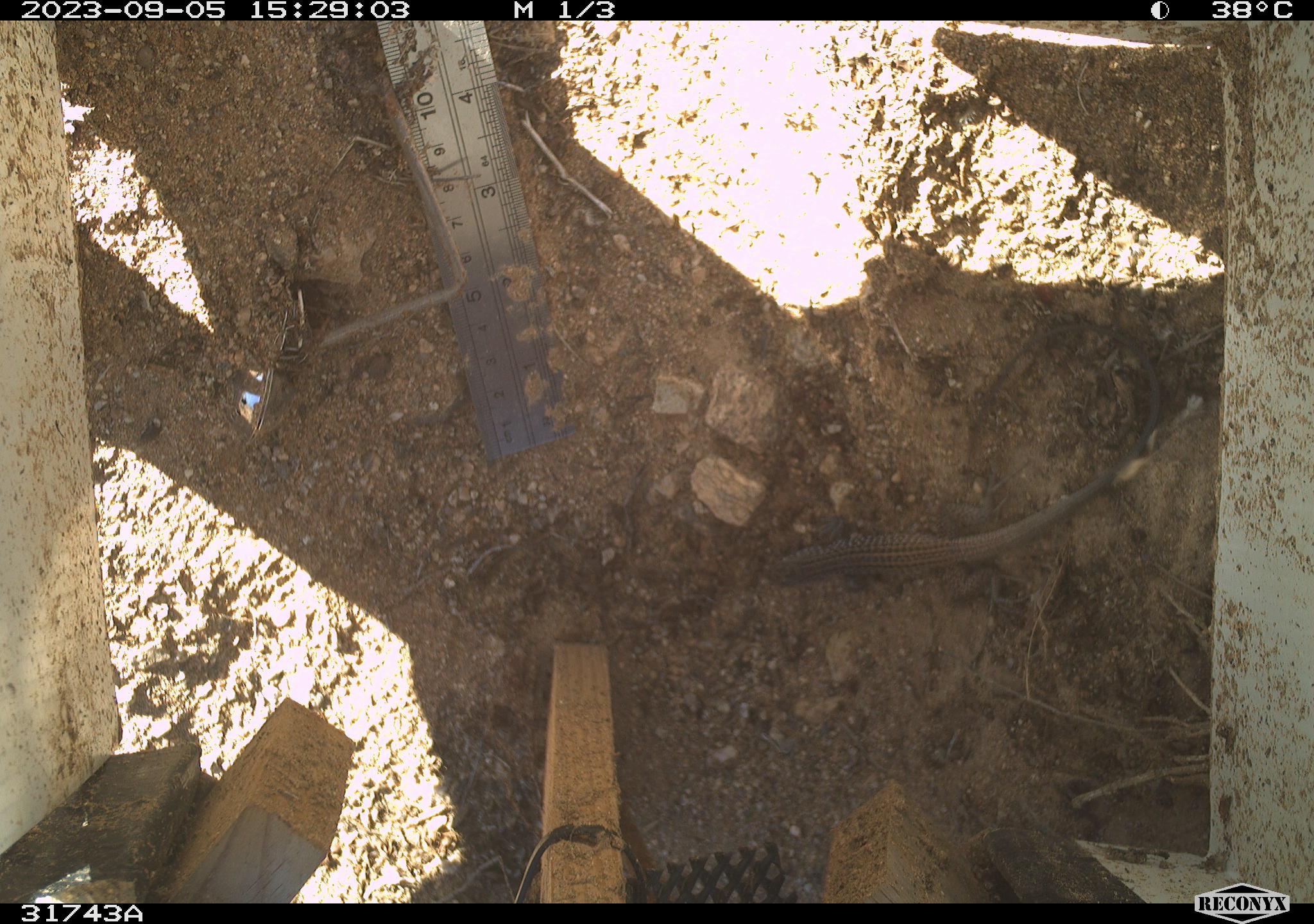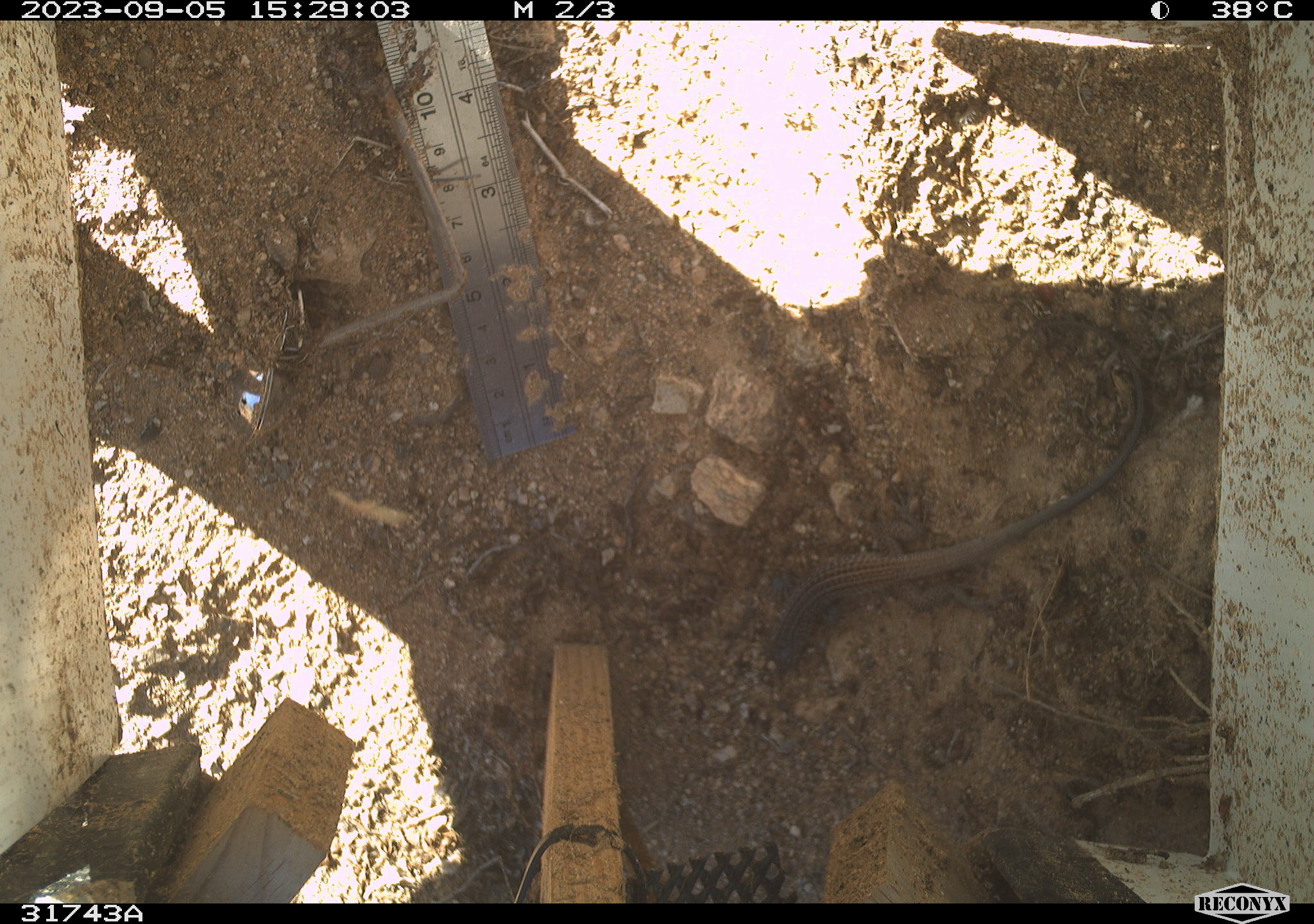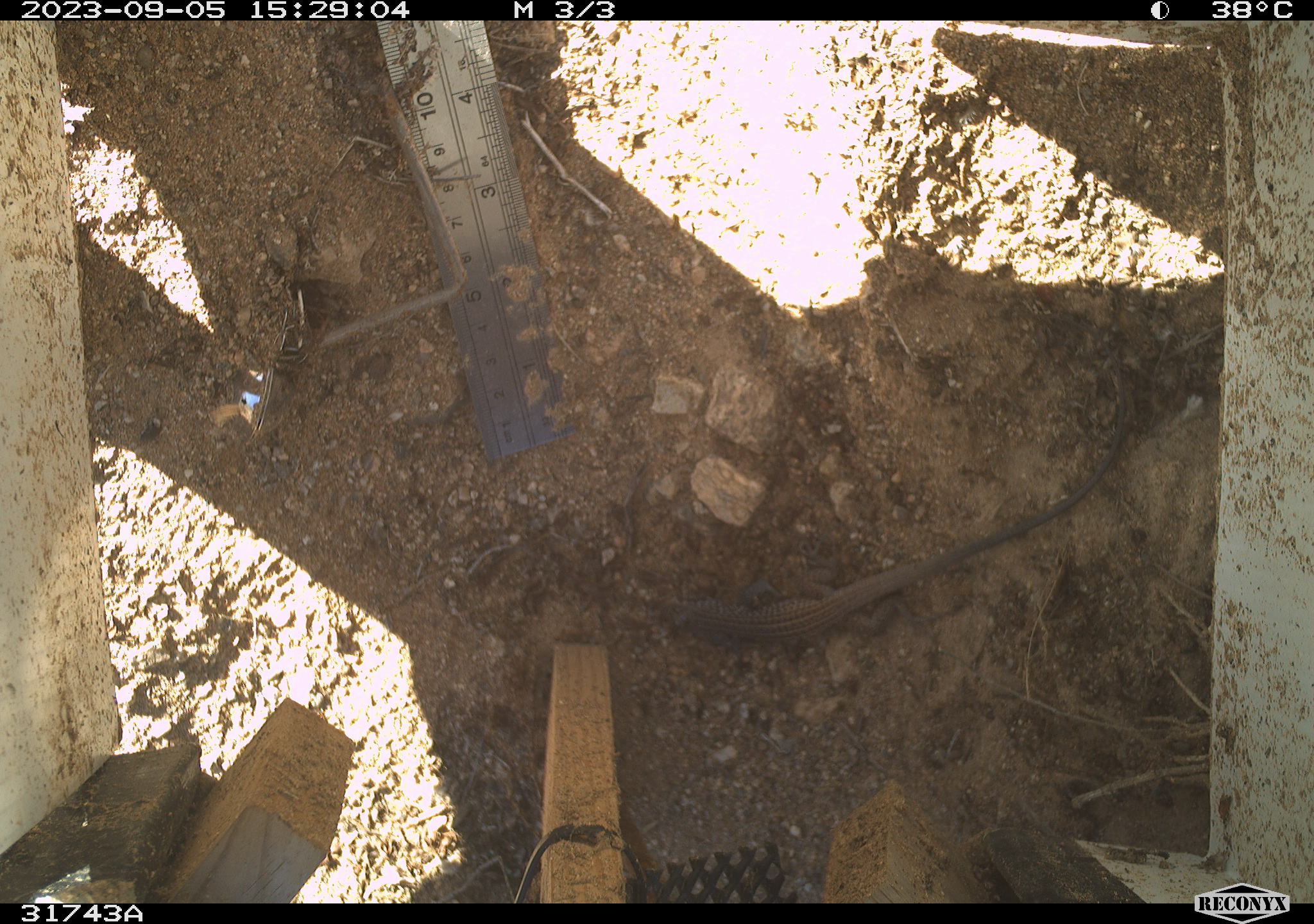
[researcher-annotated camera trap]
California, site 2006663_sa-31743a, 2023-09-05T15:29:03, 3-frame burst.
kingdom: Animalia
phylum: Chordata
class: Reptilia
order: Squamata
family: Teiidae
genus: Aspidoscelis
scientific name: Aspidoscelis tigris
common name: western whiptail